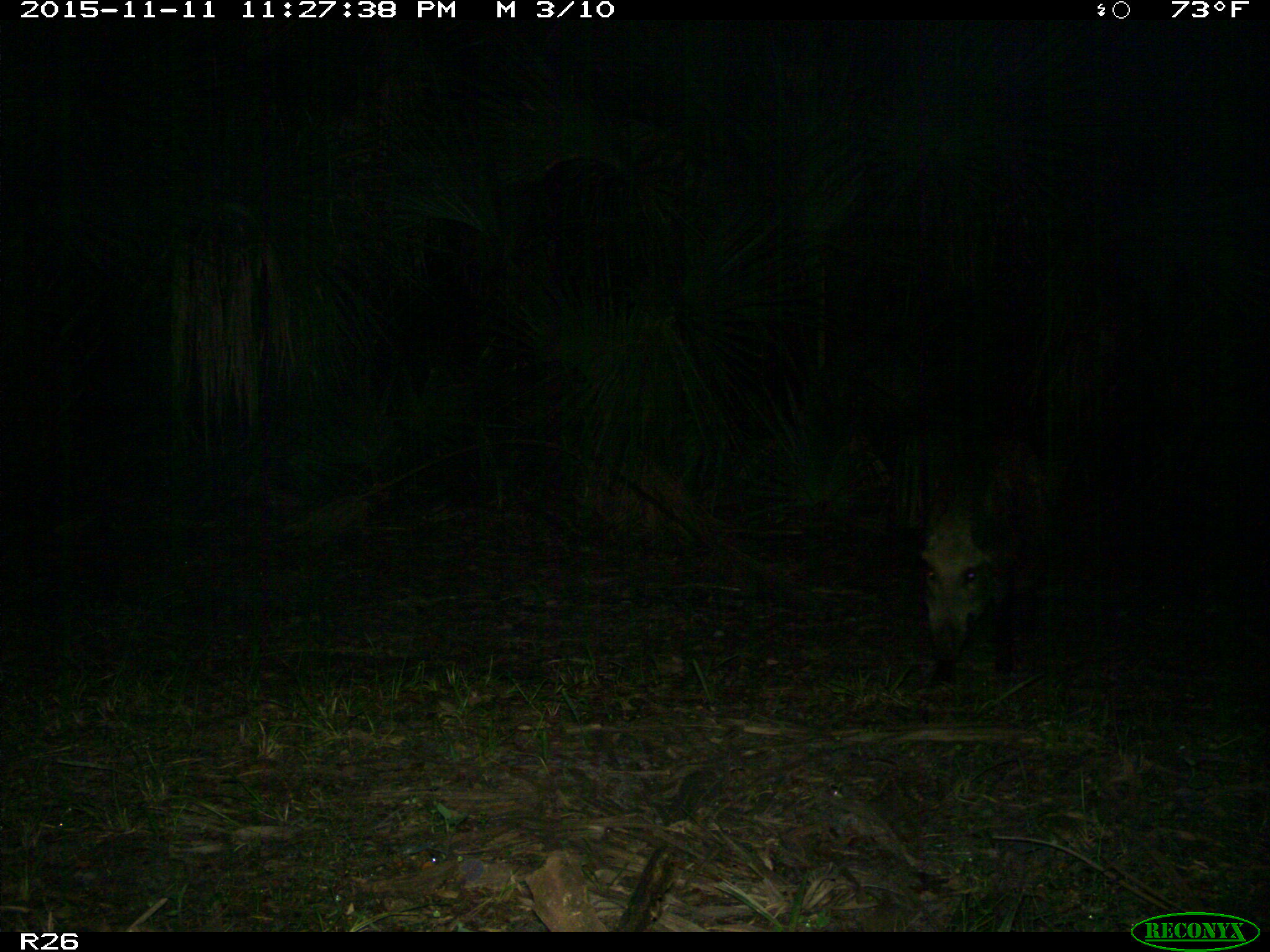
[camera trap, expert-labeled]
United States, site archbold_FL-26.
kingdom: Animalia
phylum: Chordata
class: Mammalia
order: Artiodactyla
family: Suidae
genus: Sus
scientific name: Sus scrofa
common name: wild boar